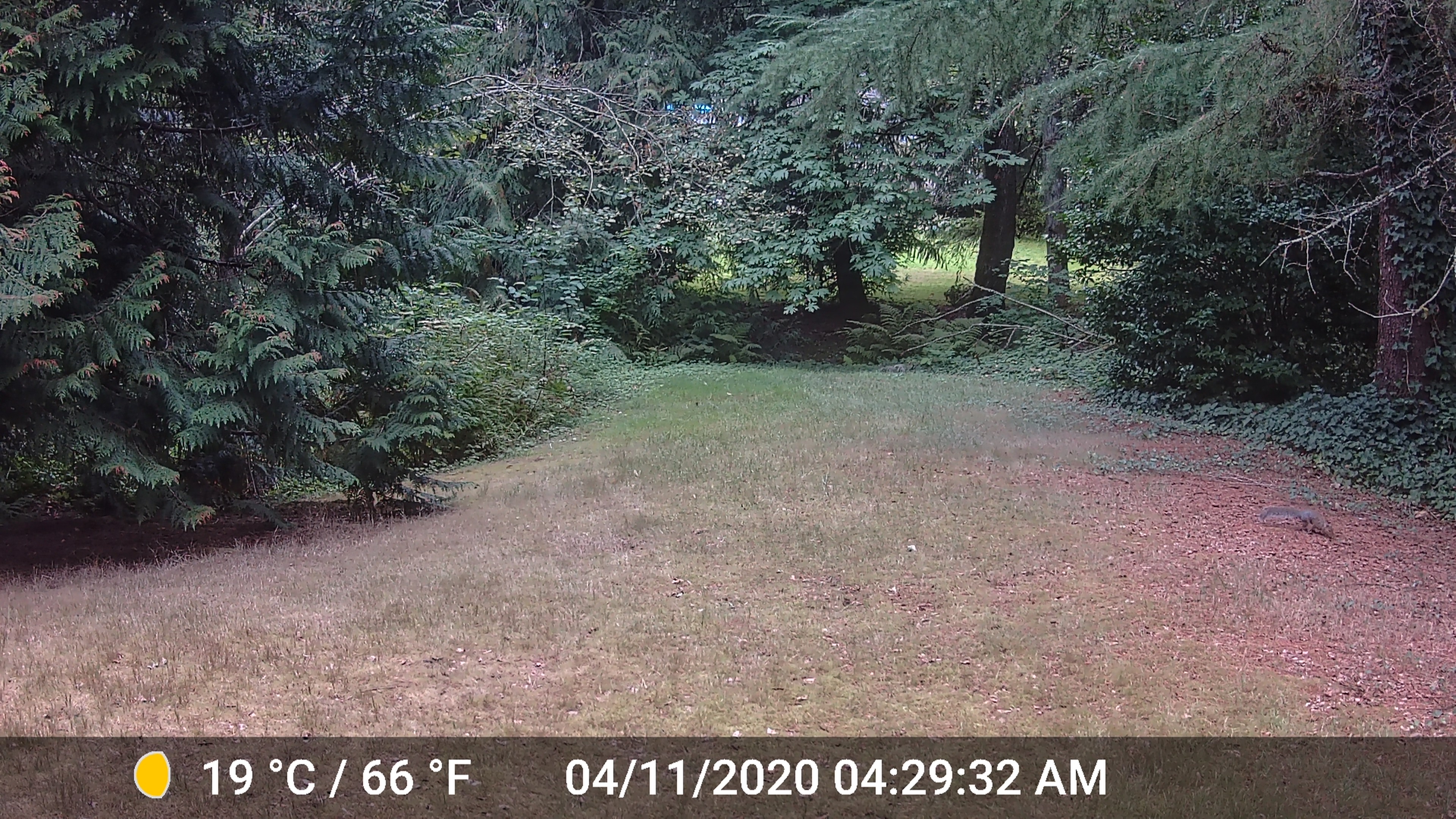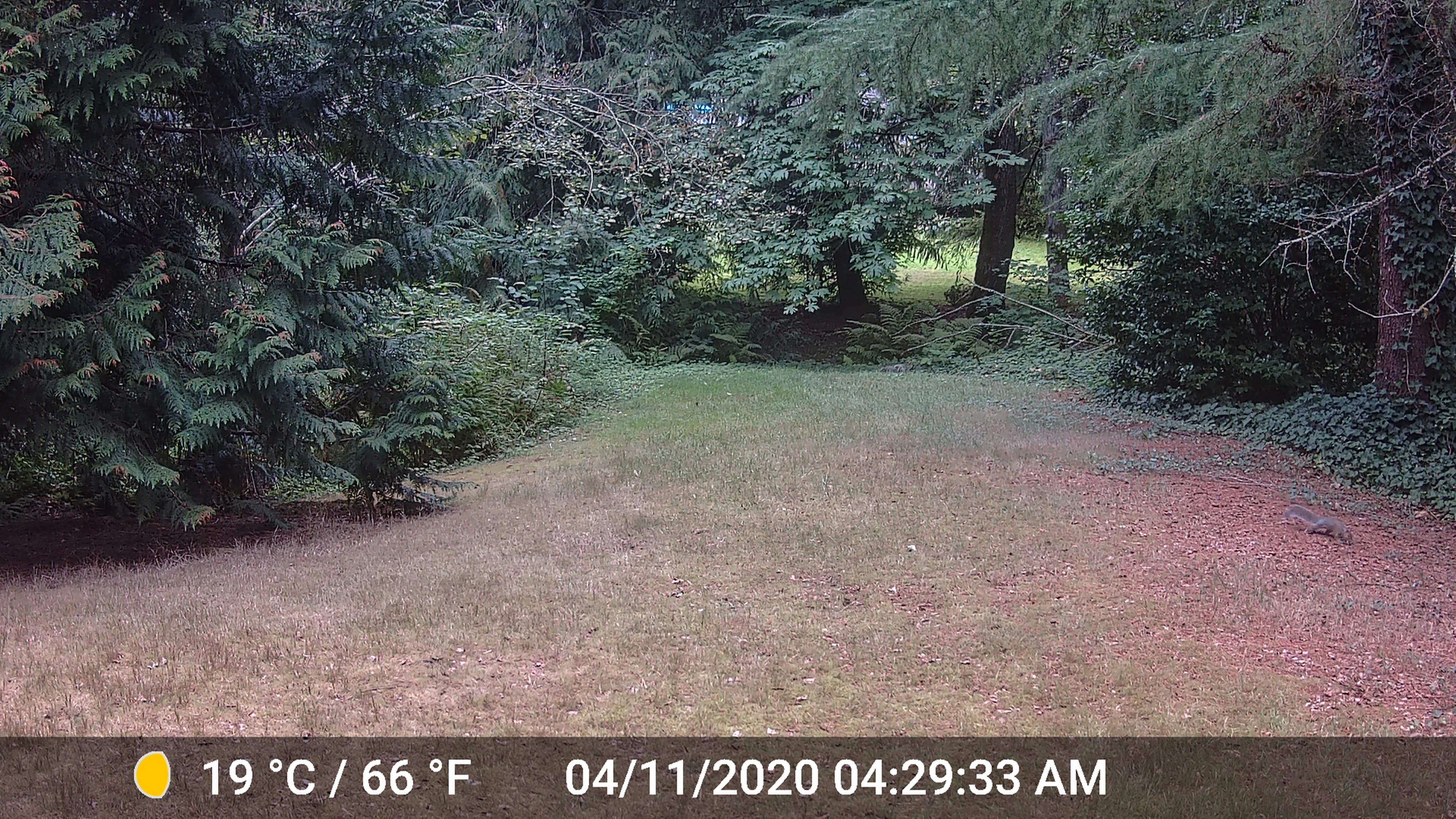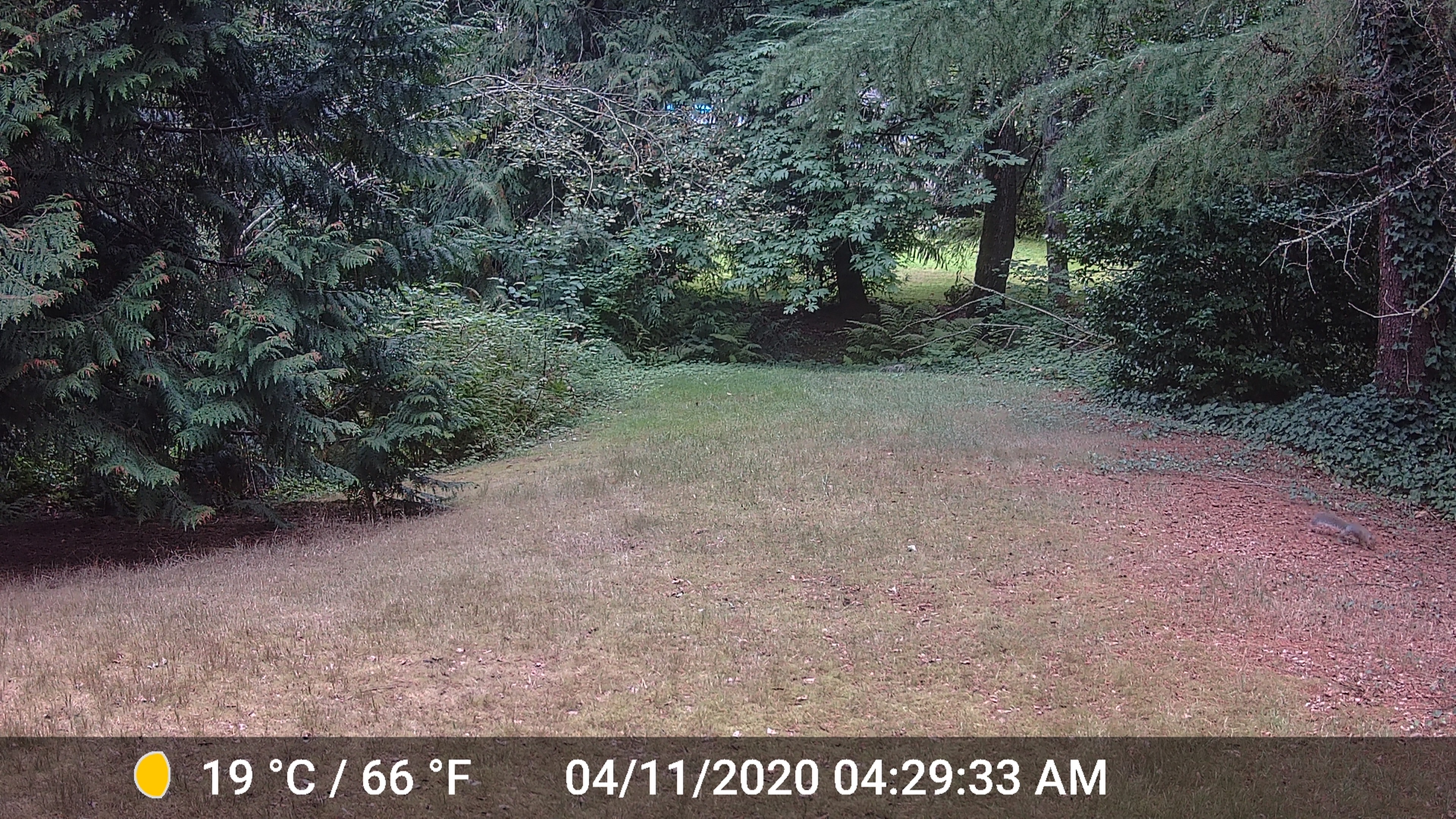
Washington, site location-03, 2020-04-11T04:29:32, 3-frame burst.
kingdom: Animalia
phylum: Chordata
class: Mammalia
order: Rodentia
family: Sciuridae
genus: Sciurus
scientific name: Sciurus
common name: squirrel